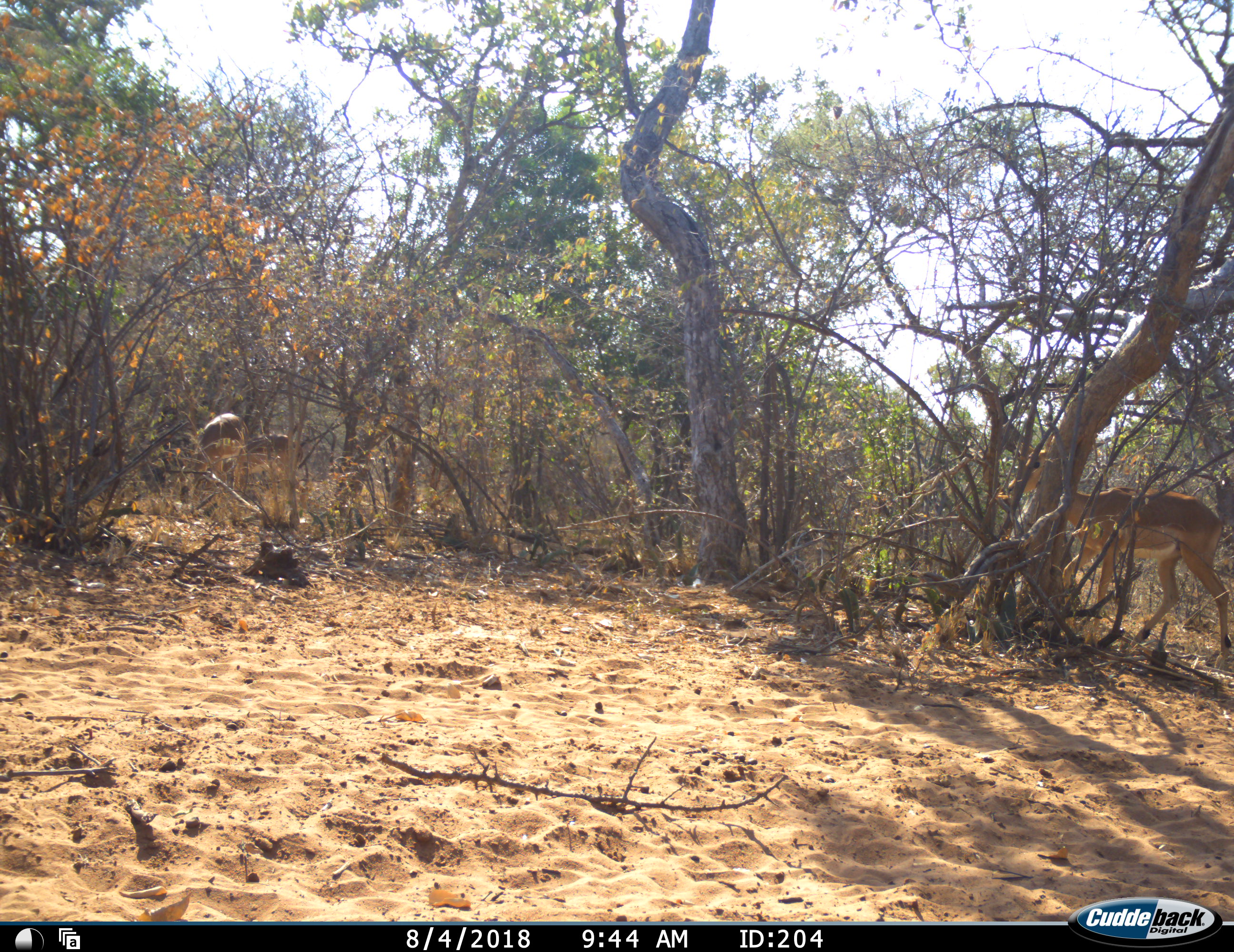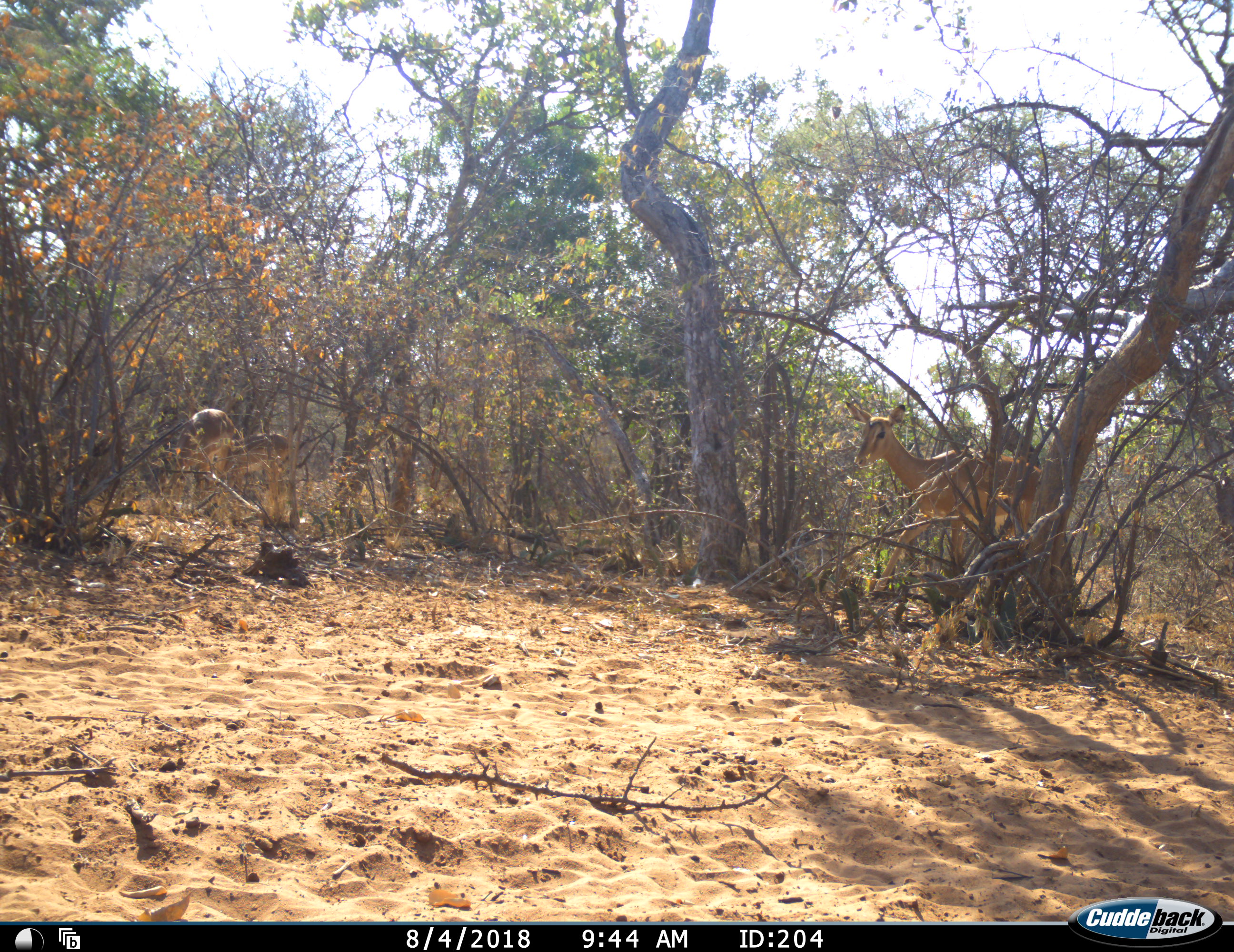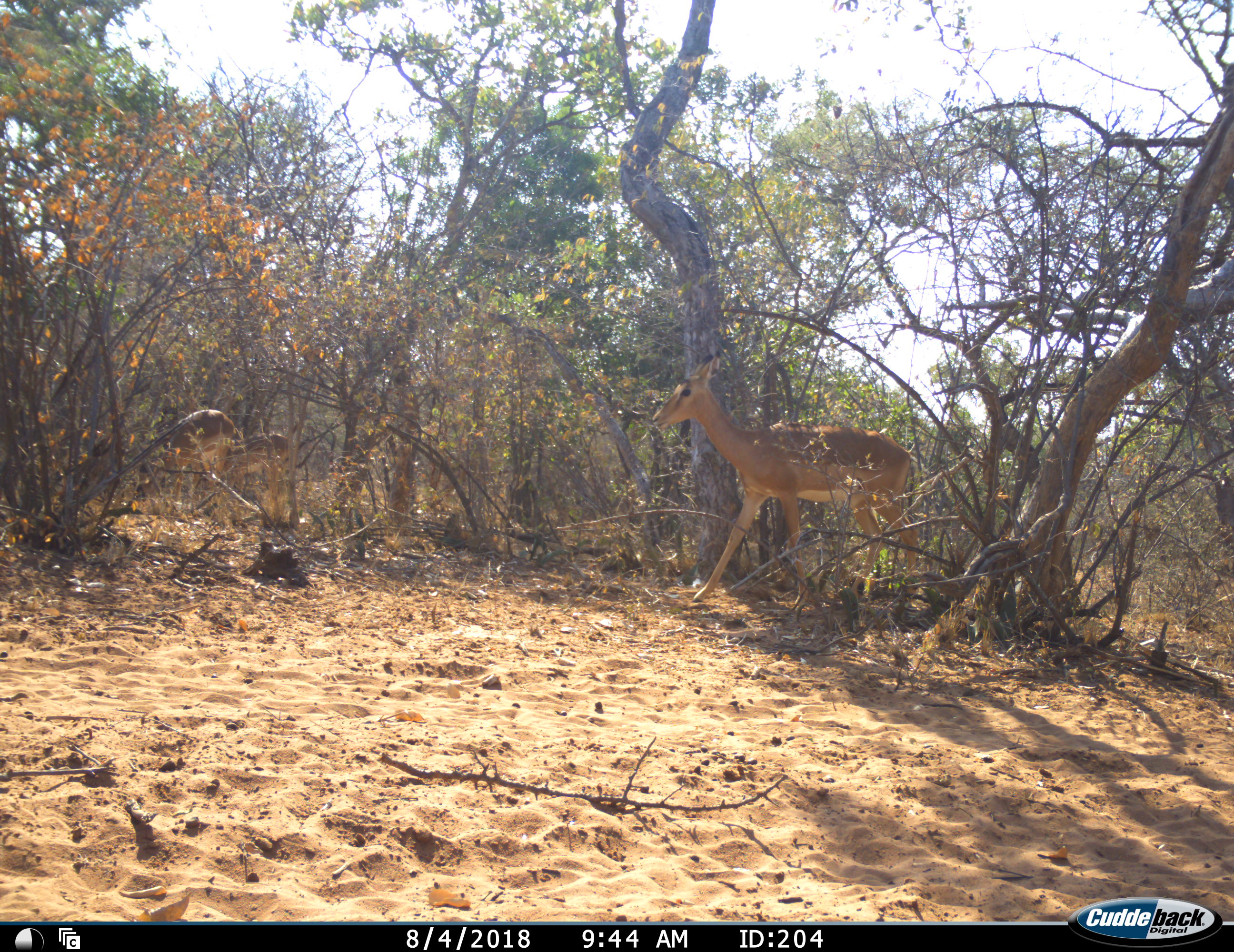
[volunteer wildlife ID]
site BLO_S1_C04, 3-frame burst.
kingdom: Animalia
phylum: Chordata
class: Mammalia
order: Artiodactyla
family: Bovidae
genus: Aepyceros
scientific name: Aepyceros melampus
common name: impala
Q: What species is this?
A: Impala (Aepyceros melampus).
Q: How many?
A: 3.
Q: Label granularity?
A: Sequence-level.